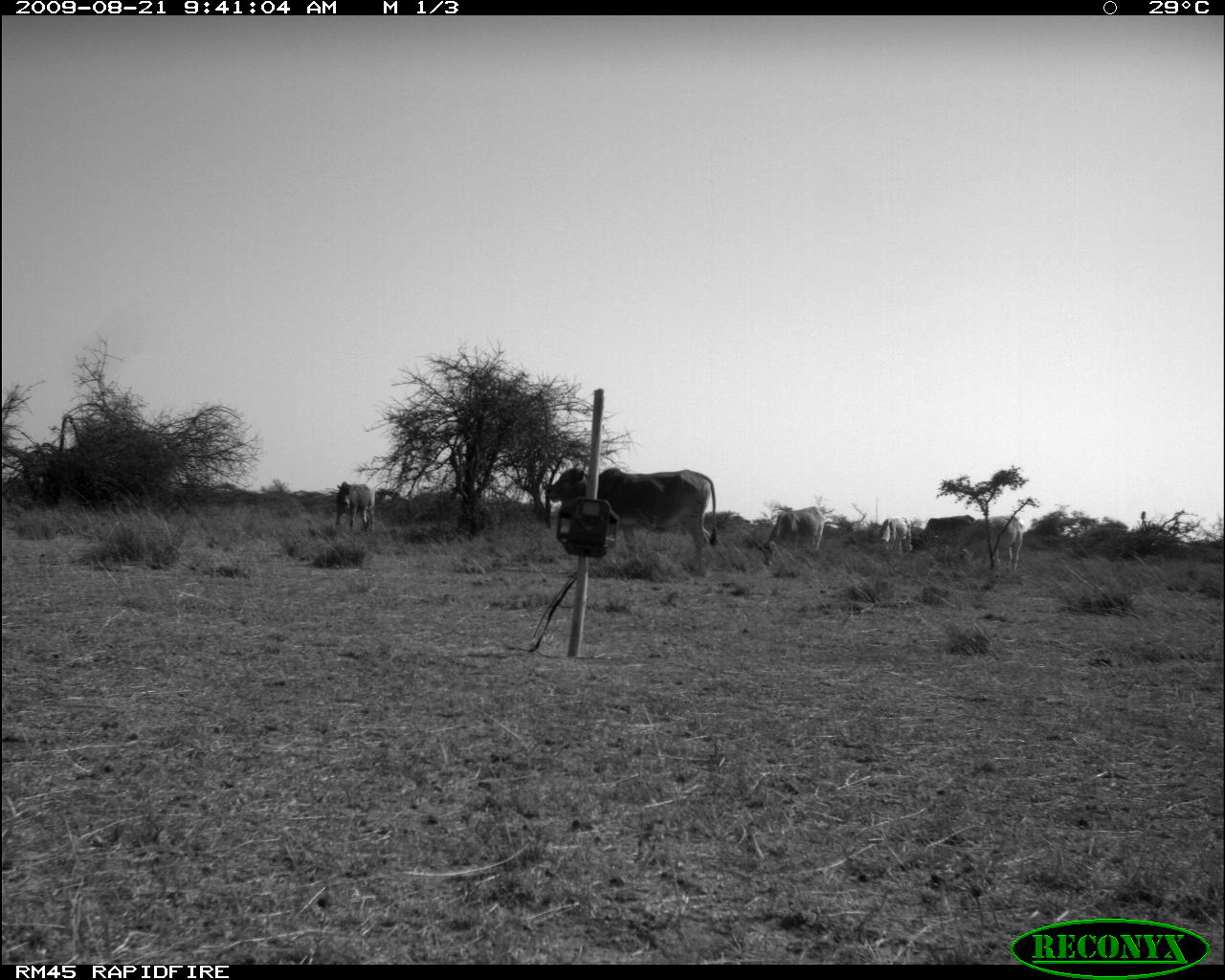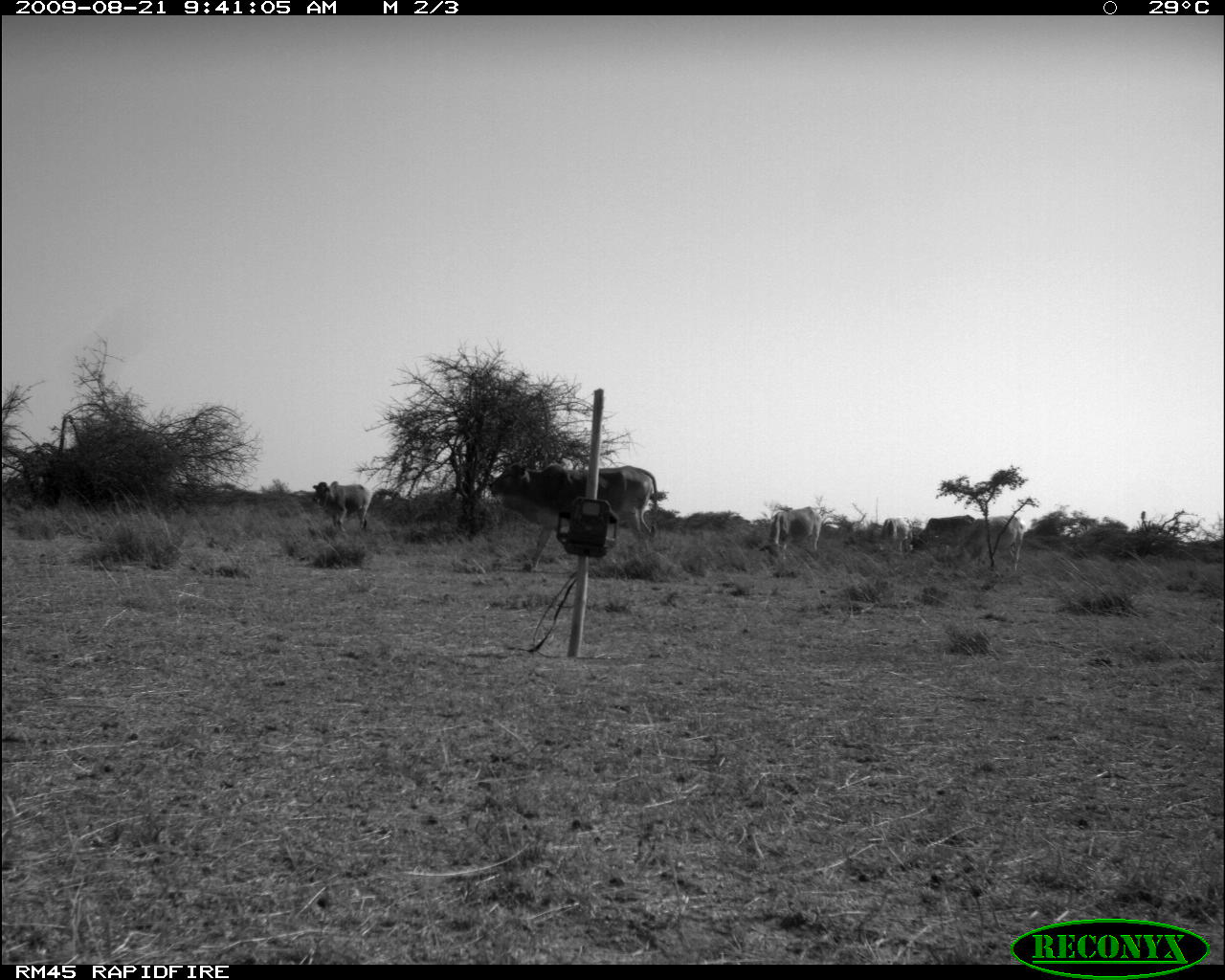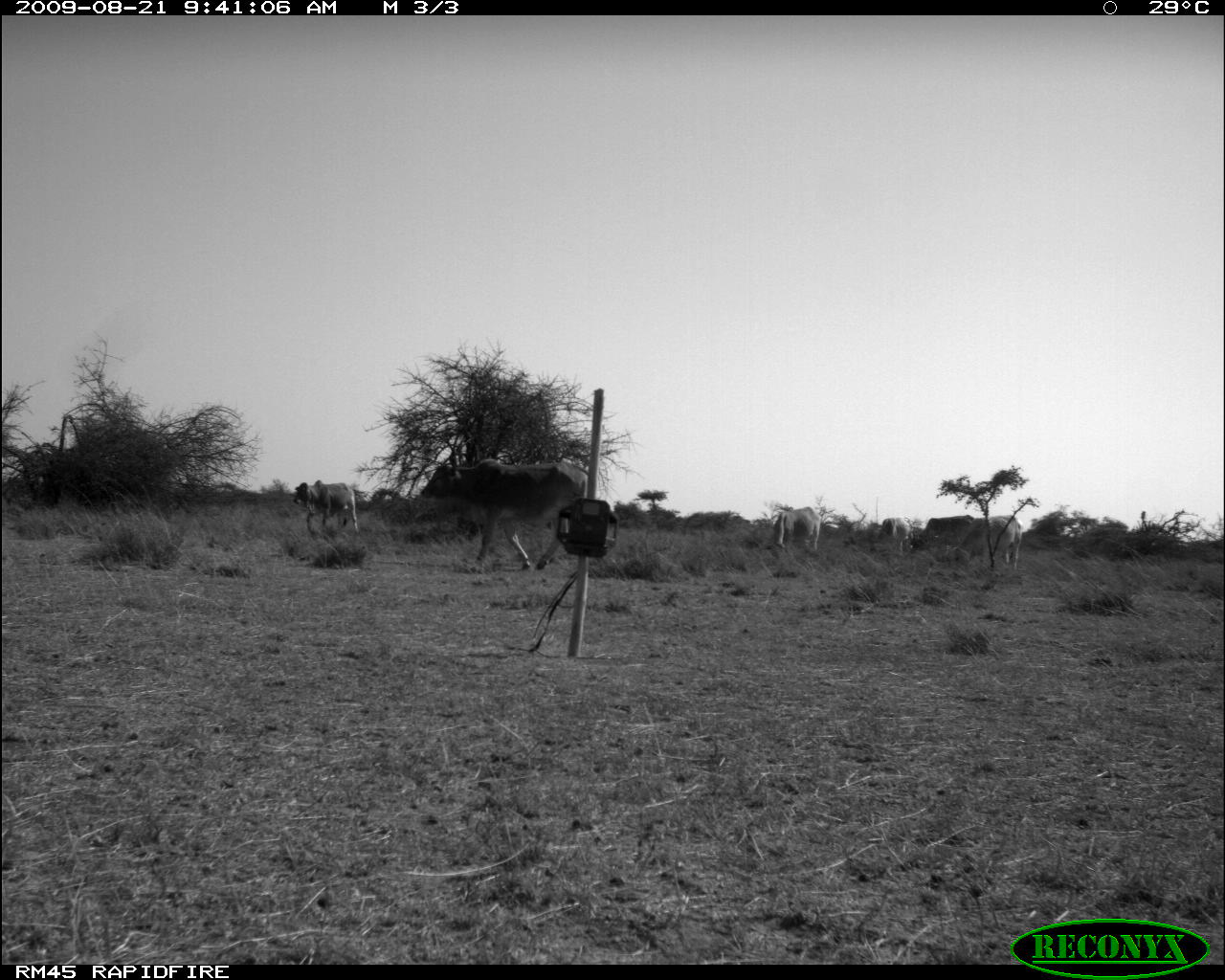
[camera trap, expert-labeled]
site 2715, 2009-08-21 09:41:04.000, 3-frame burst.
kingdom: Animalia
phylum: Chordata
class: Mammalia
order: Artiodactyla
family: Bovidae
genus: Bos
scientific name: Bos taurus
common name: domestic cattle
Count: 6.